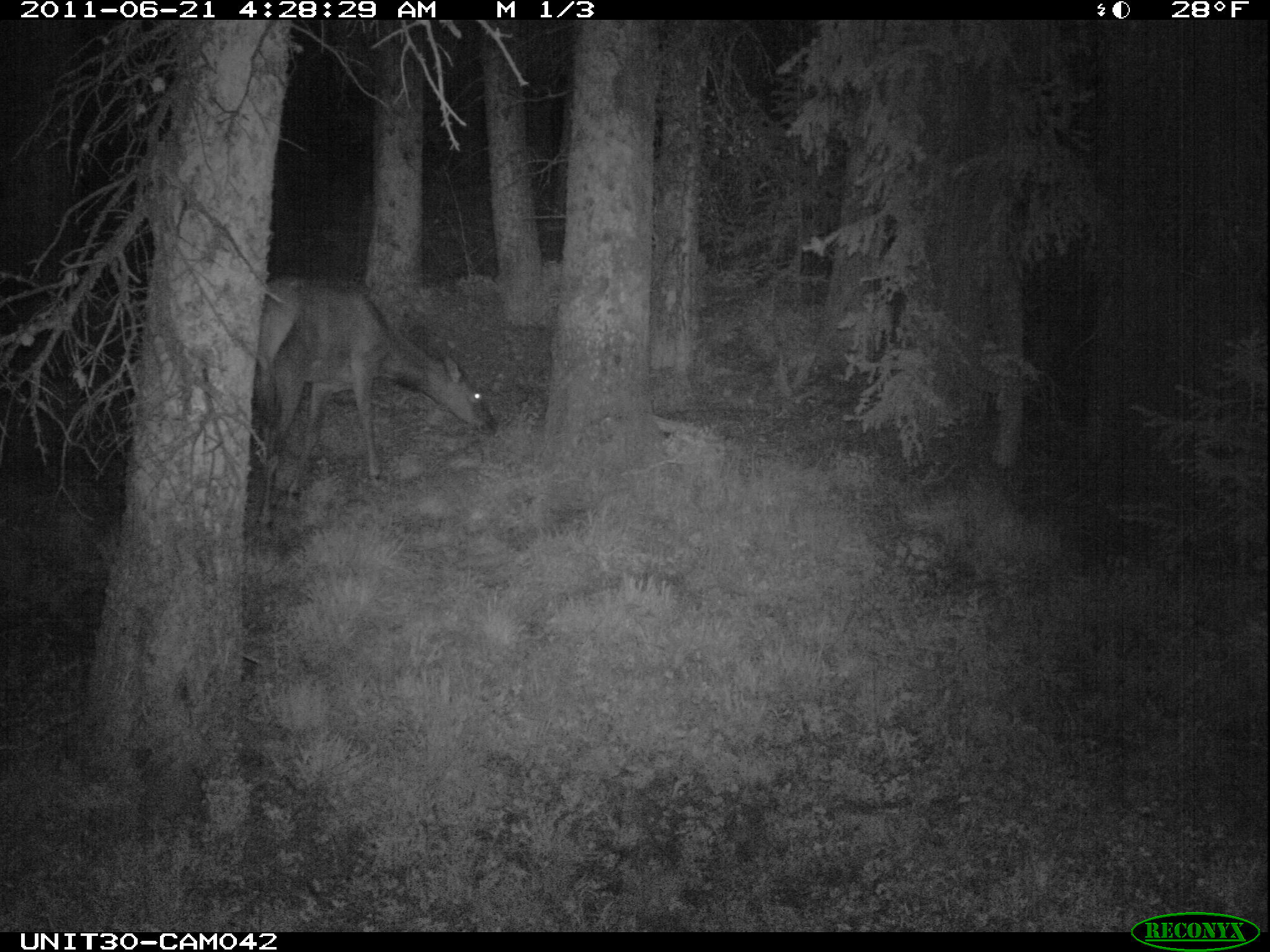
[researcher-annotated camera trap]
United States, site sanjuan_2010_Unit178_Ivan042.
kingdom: Animalia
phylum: Chordata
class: Mammalia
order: Artiodactyla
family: Cervidae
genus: Cervus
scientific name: Cervus elaphus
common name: red deer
Cervus elaphus (red deer).